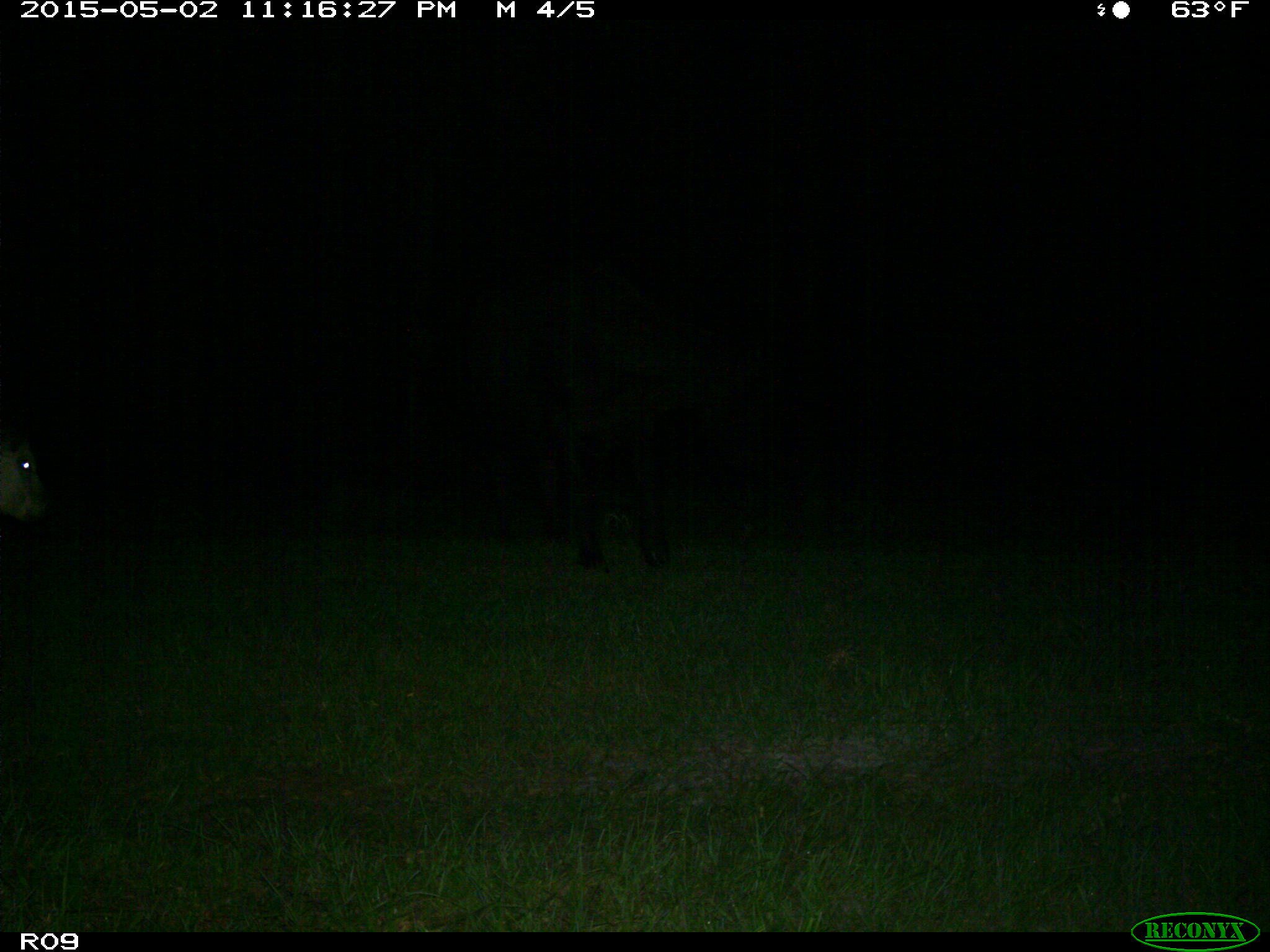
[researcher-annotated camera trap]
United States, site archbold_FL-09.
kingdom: Animalia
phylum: Chordata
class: Mammalia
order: Artiodactyla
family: Bovidae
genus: Bos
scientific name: Bos taurus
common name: domestic cow